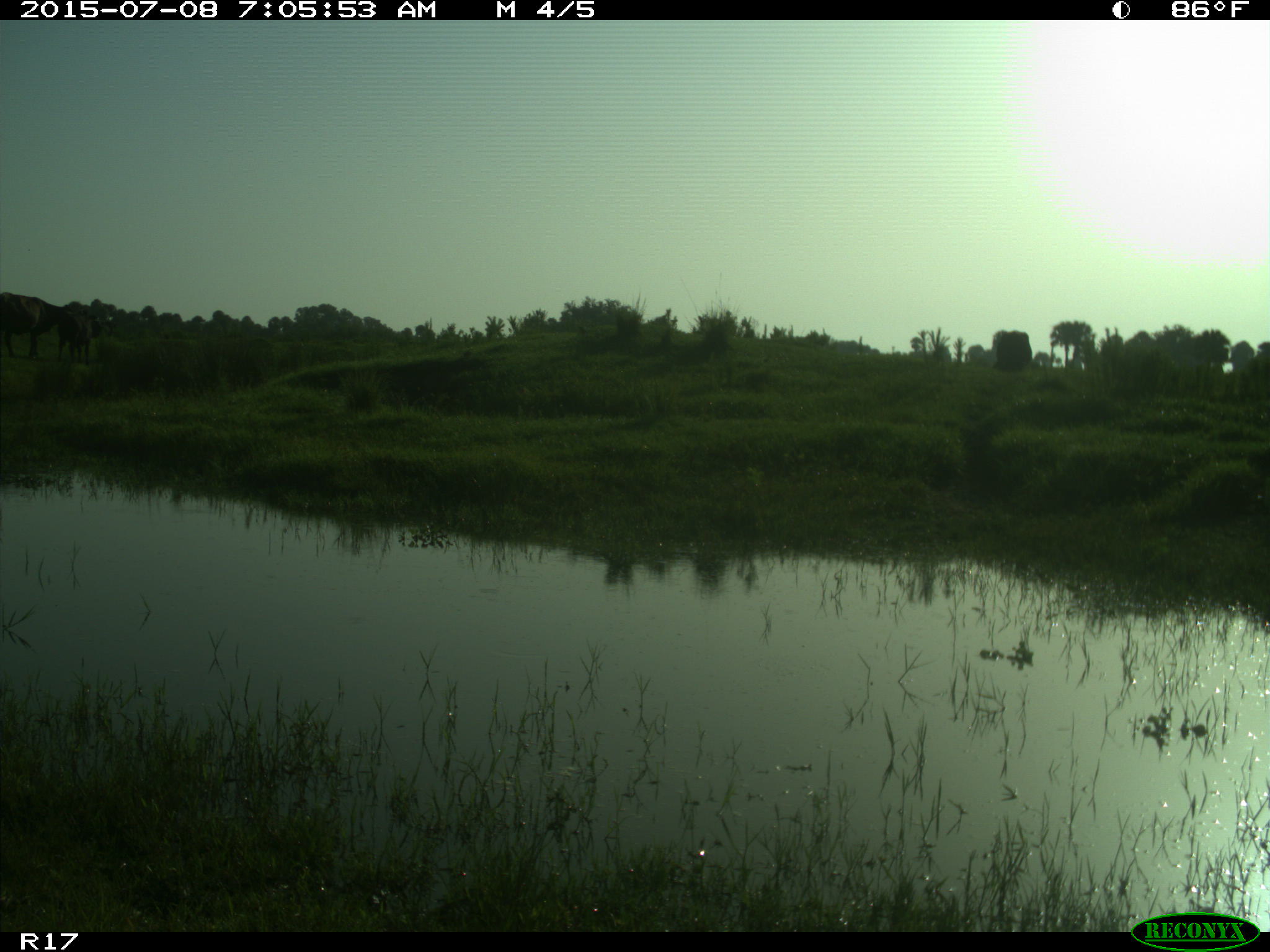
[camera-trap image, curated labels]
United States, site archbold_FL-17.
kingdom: Animalia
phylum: Chordata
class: Mammalia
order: Artiodactyla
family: Bovidae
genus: Bos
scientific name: Bos taurus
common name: domestic cow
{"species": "Bos taurus (domestic cow)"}